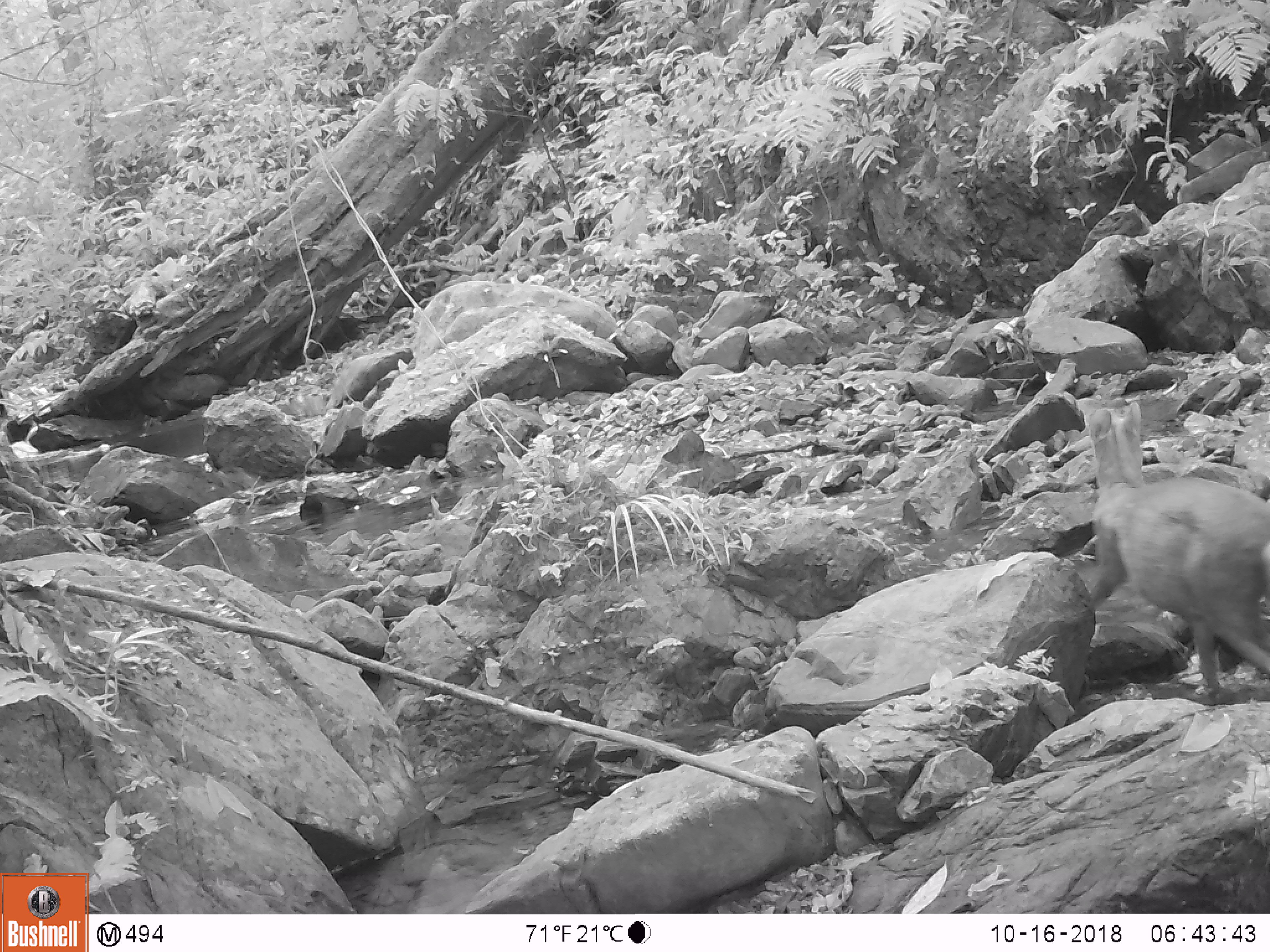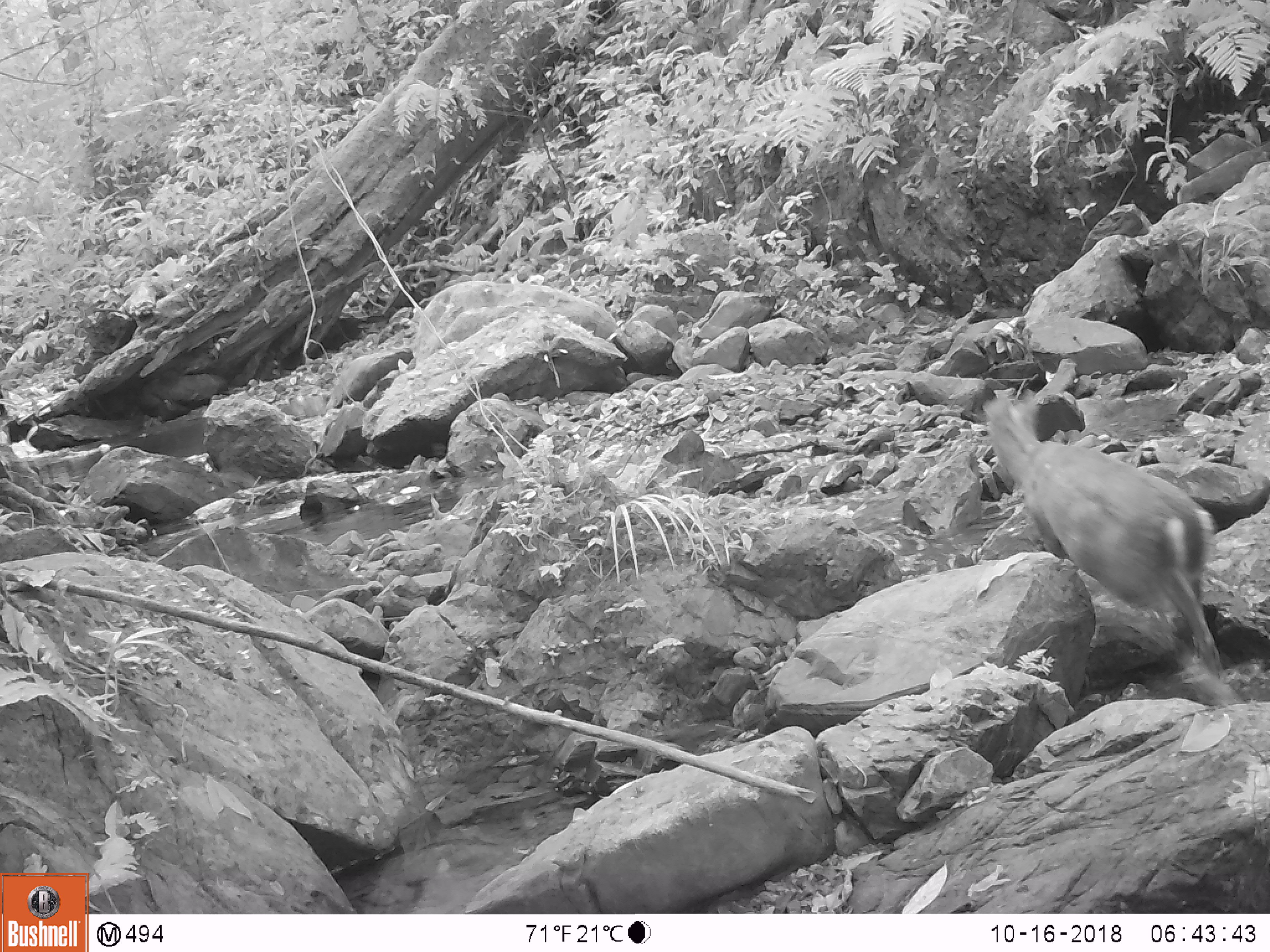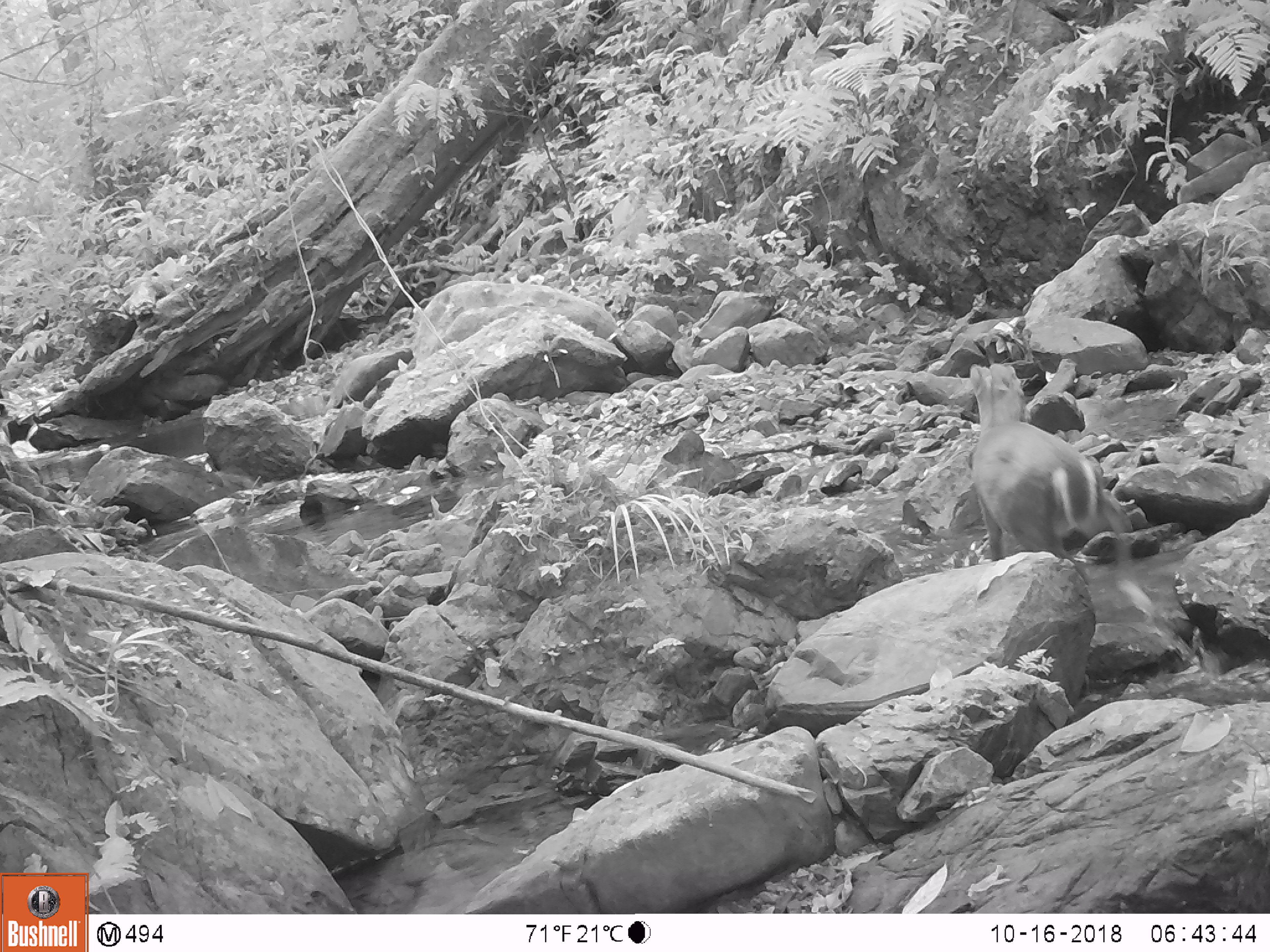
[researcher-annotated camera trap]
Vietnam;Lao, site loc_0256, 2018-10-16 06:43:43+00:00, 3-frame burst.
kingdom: Animalia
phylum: Chordata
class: Mammalia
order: Artiodactyla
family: Cervidae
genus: Muntiacus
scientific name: Muntiacus rooseveltorum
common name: roosevelt's muntjac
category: roosevelts muntjac group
Roosevelts muntjac group (roosevelt's muntjac) (Muntiacus rooseveltorum). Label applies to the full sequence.